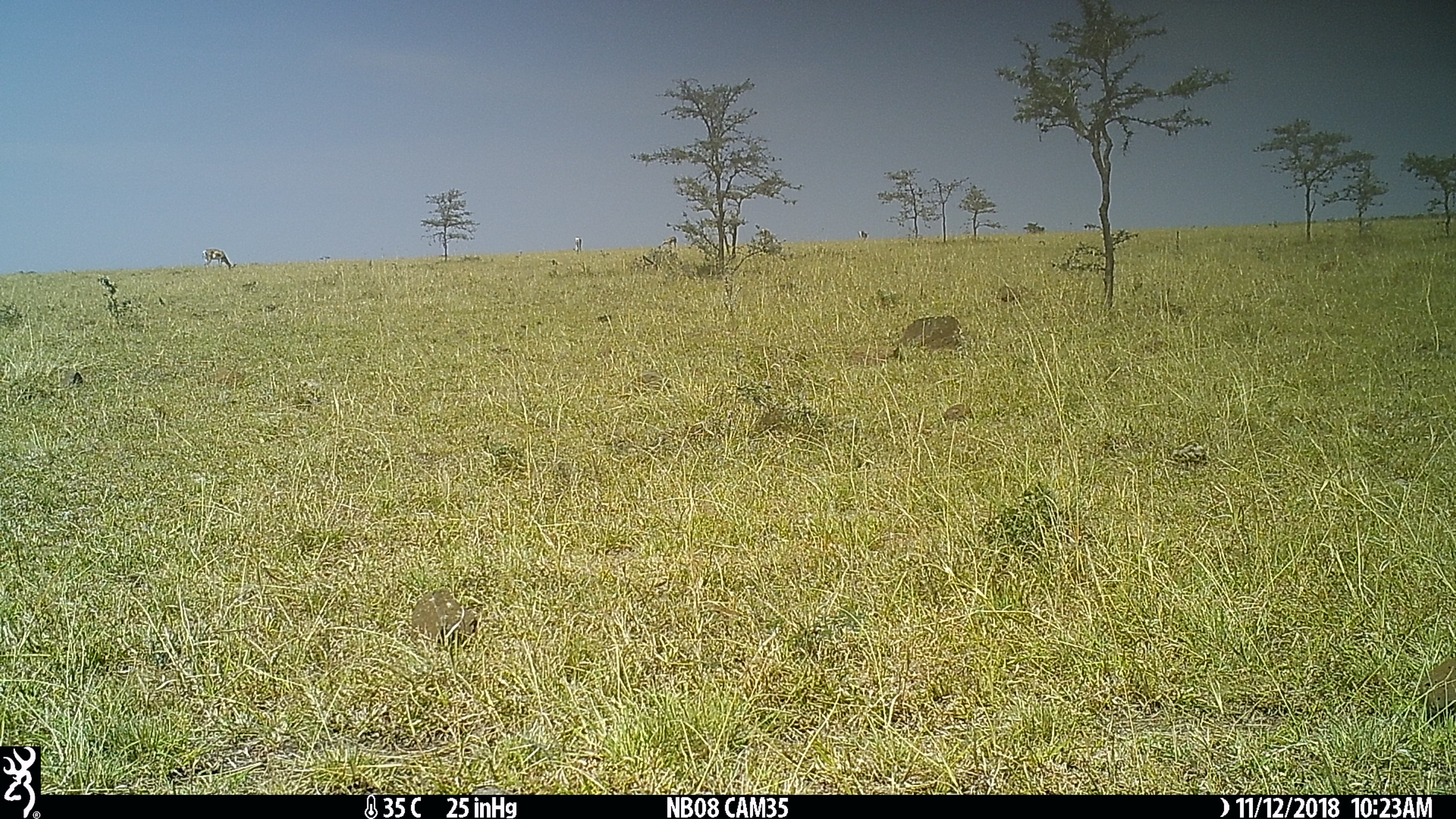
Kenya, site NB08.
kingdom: Animalia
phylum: Chordata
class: Mammalia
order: Artiodactyla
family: Bovidae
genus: Nanger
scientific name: Nanger granti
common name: grant's gazelle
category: gazelle grants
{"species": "gazelle grants (grant's gazelle) (Nanger granti)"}